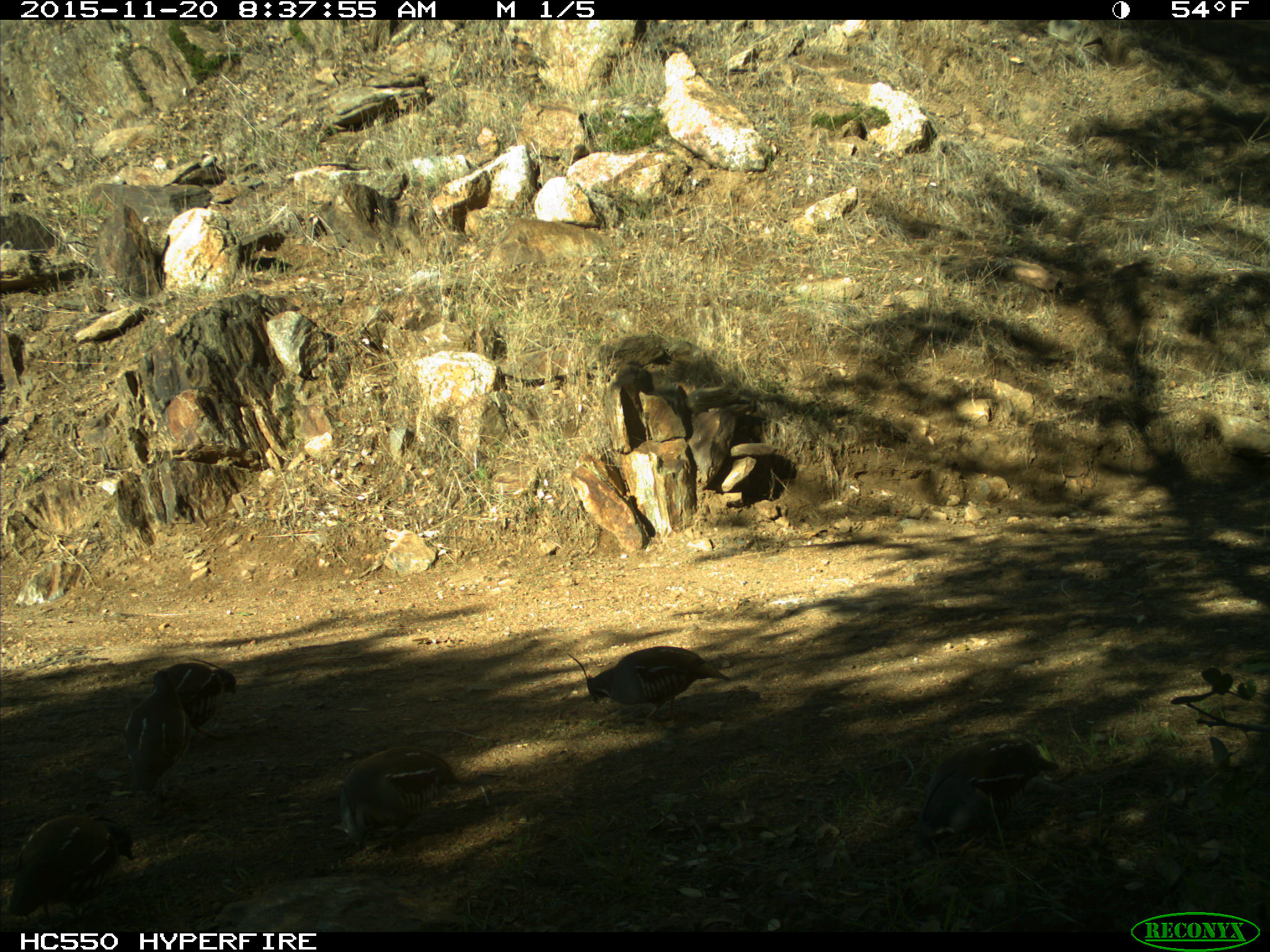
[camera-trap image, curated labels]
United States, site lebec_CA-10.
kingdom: Animalia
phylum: Chordata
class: Aves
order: Galliformes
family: Odontophoridae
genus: Callipepla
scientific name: Callipepla californica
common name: california quail